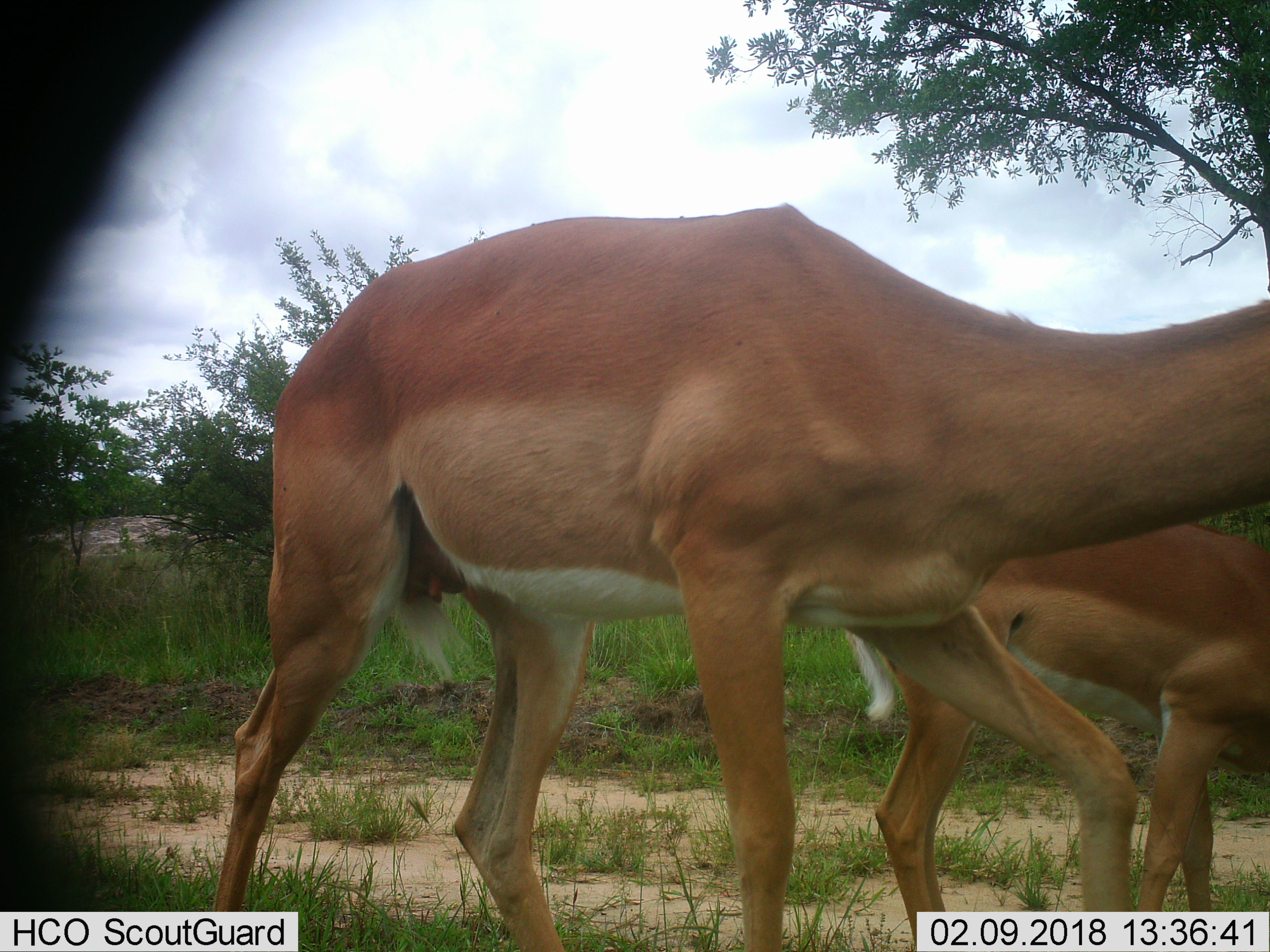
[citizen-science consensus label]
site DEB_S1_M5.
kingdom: Animalia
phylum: Chordata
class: Mammalia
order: Artiodactyla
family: Bovidae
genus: Aepyceros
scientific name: Aepyceros melampus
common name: impala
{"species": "impala (Aepyceros melampus)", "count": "2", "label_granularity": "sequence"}